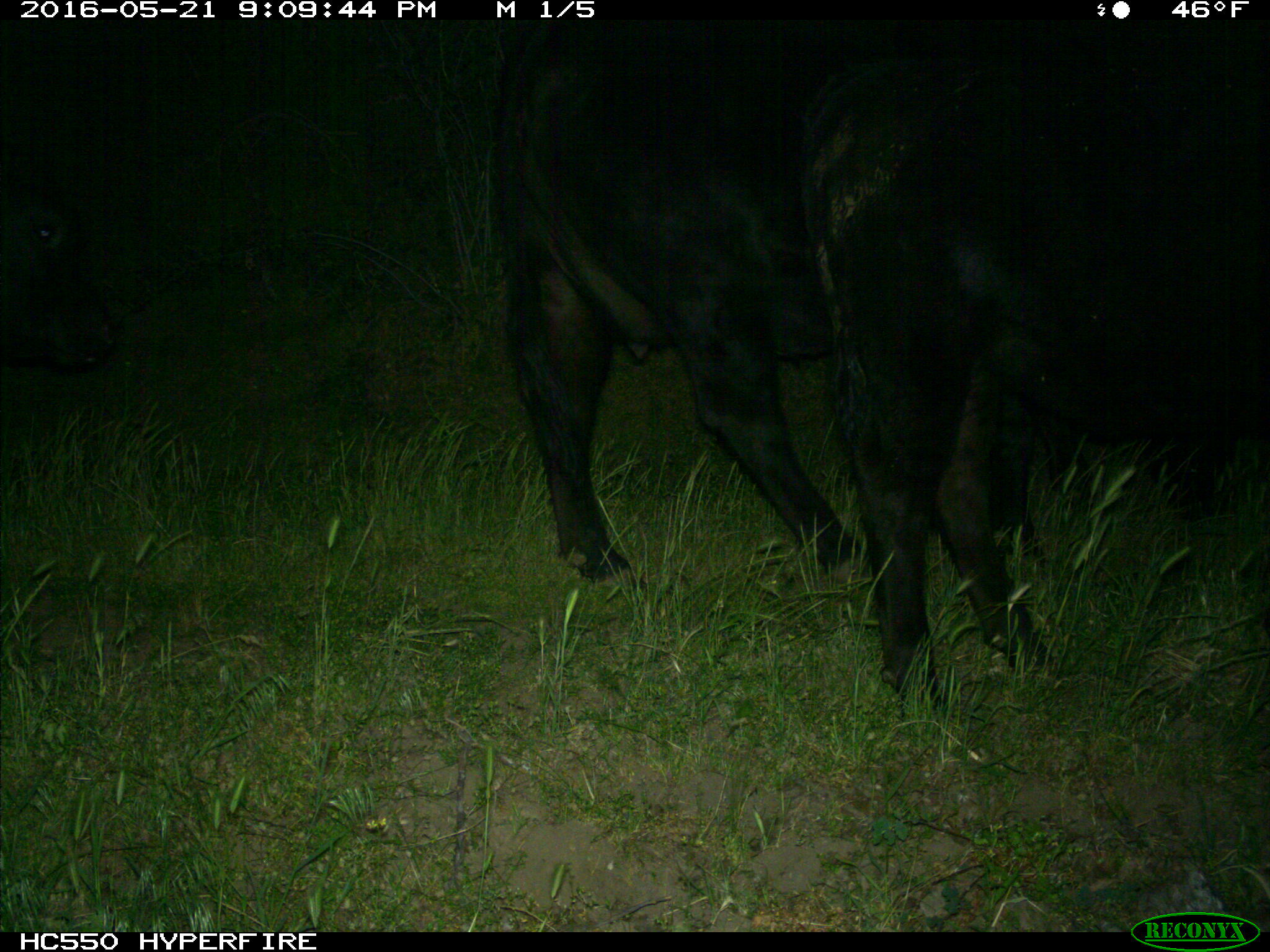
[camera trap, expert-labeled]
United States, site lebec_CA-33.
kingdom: Animalia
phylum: Chordata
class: Mammalia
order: Artiodactyla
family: Bovidae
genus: Bos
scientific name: Bos taurus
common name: domestic cow